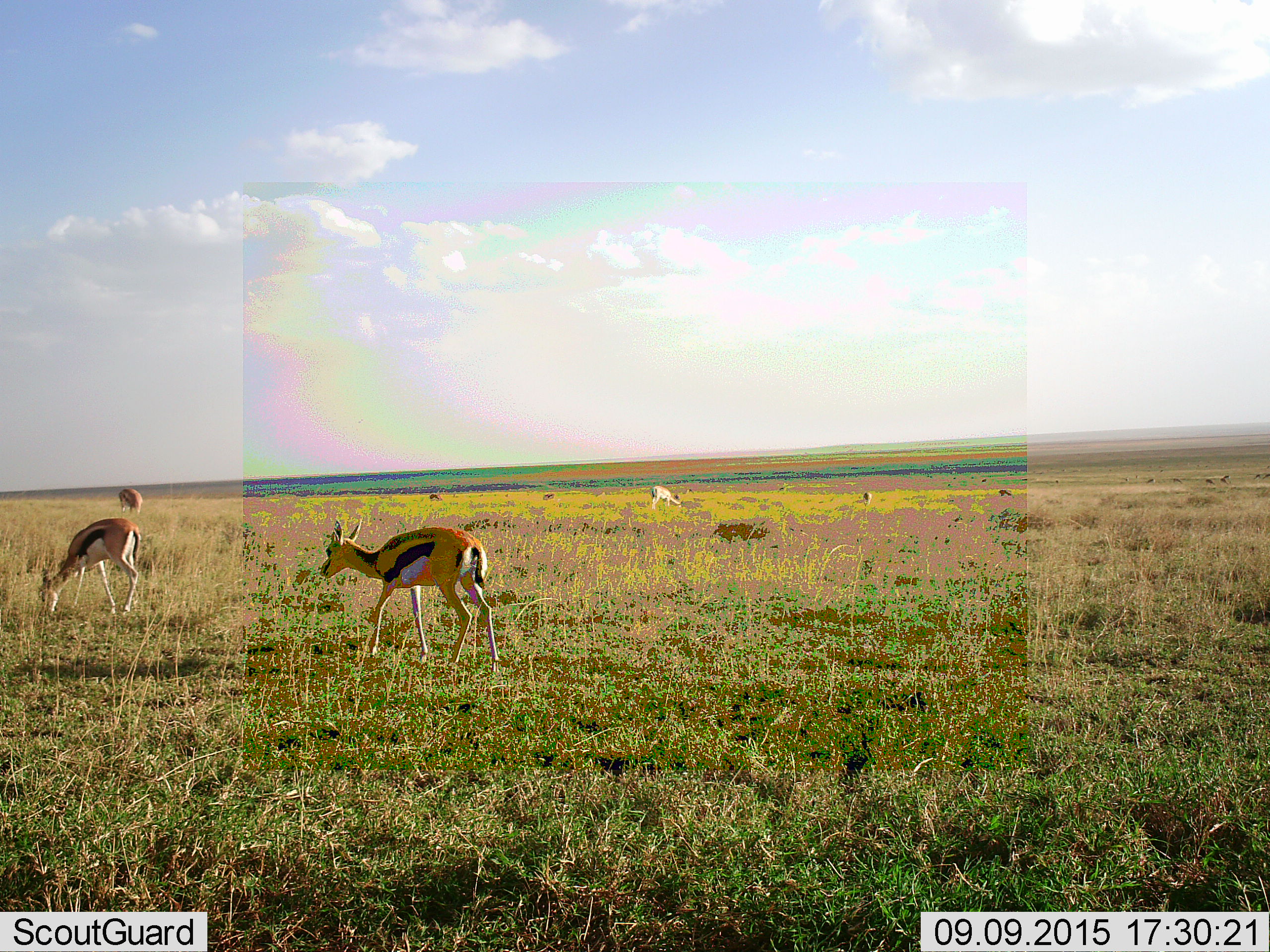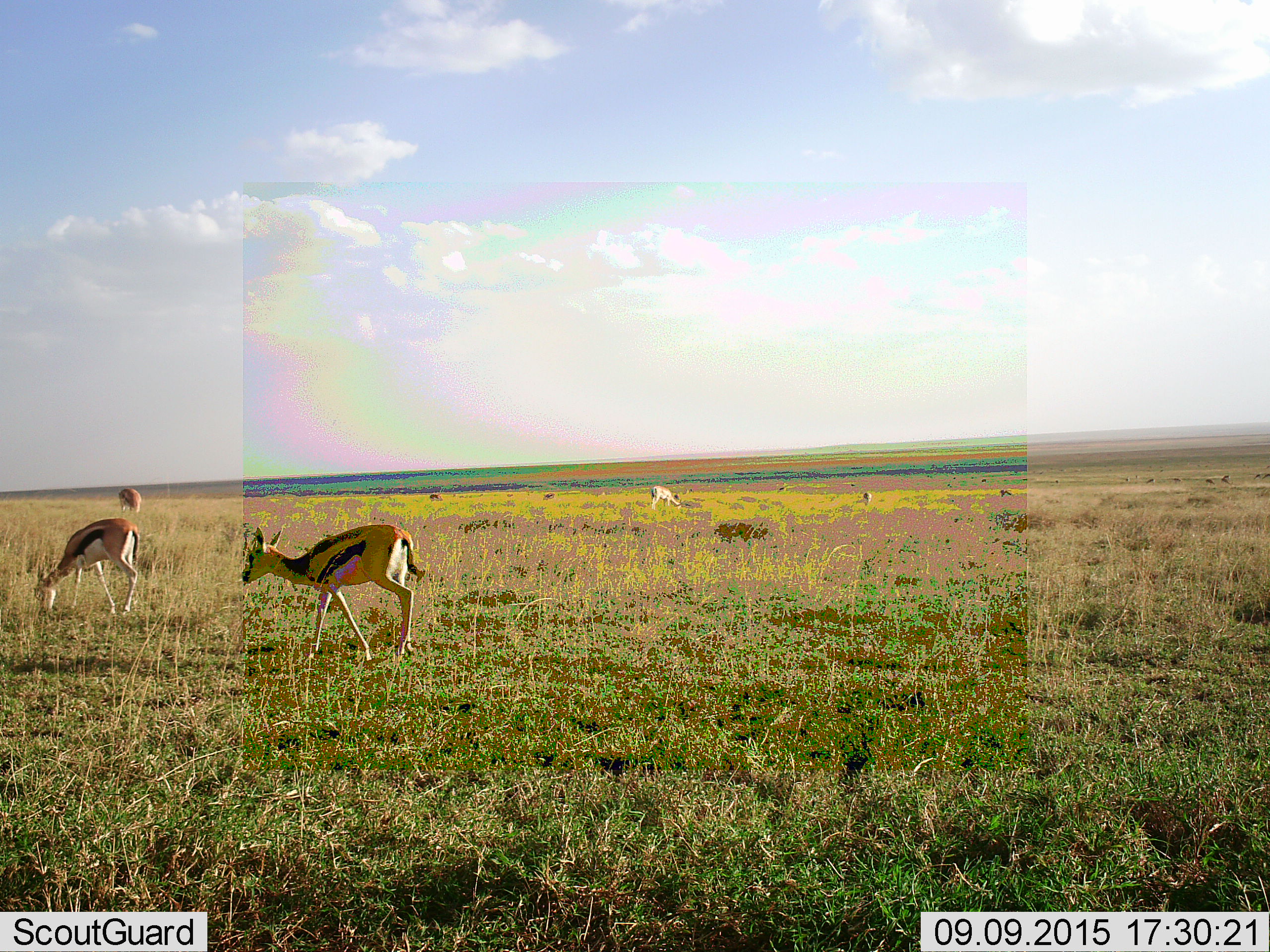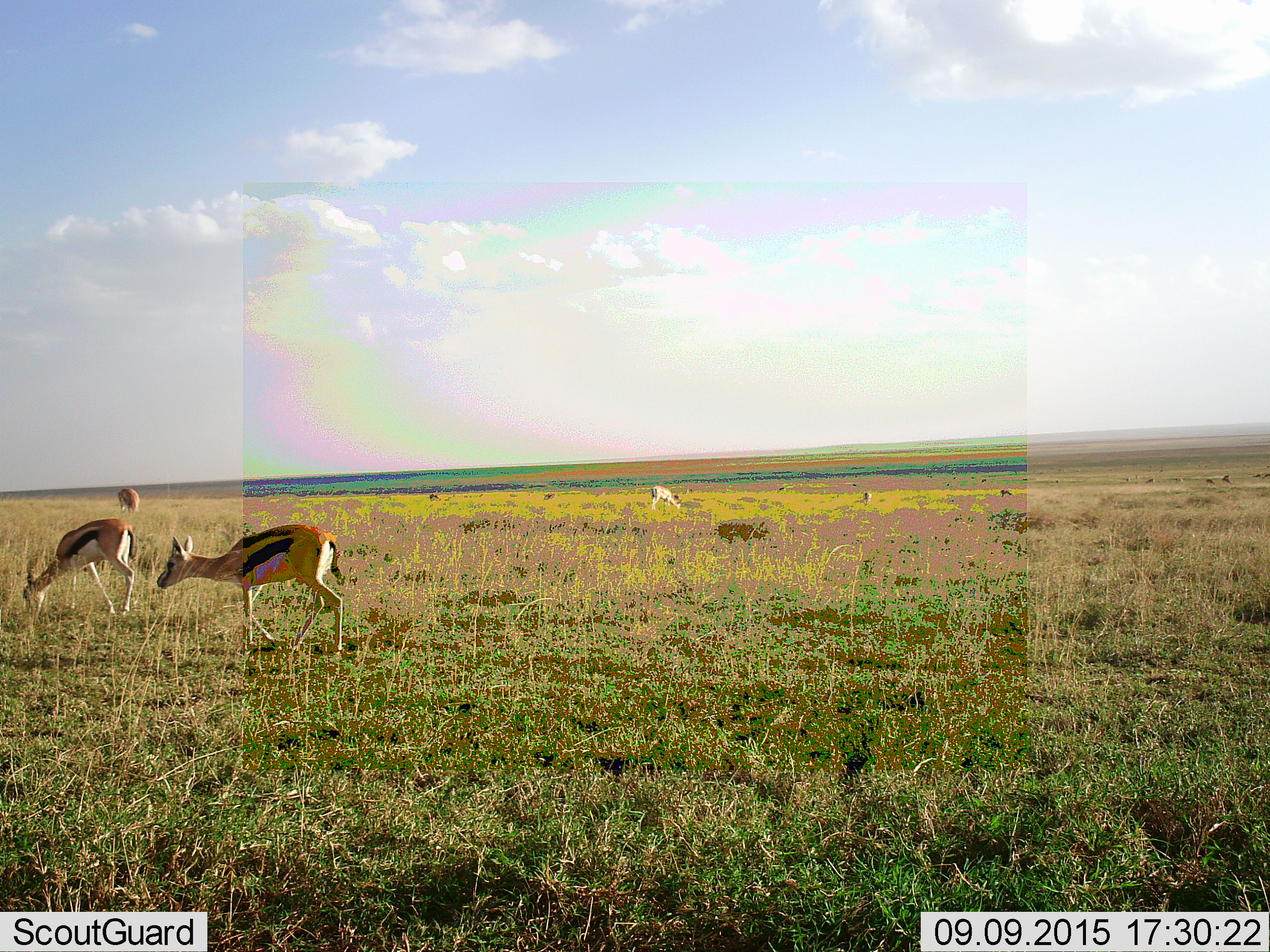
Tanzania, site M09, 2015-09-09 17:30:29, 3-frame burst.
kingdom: Animalia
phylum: Chordata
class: Mammalia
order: Artiodactyla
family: Bovidae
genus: Eudorcas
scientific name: Eudorcas thomsonii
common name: thomson's gazelle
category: gazellethomsons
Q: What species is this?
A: Gazellethomsons (thomson's gazelle) (Eudorcas thomsonii).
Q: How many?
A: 11-50.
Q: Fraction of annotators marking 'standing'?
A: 56%.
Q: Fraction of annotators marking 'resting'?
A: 0%.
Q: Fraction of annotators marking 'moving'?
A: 89%.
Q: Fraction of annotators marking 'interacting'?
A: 11%.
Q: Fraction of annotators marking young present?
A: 11%.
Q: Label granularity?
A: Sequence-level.